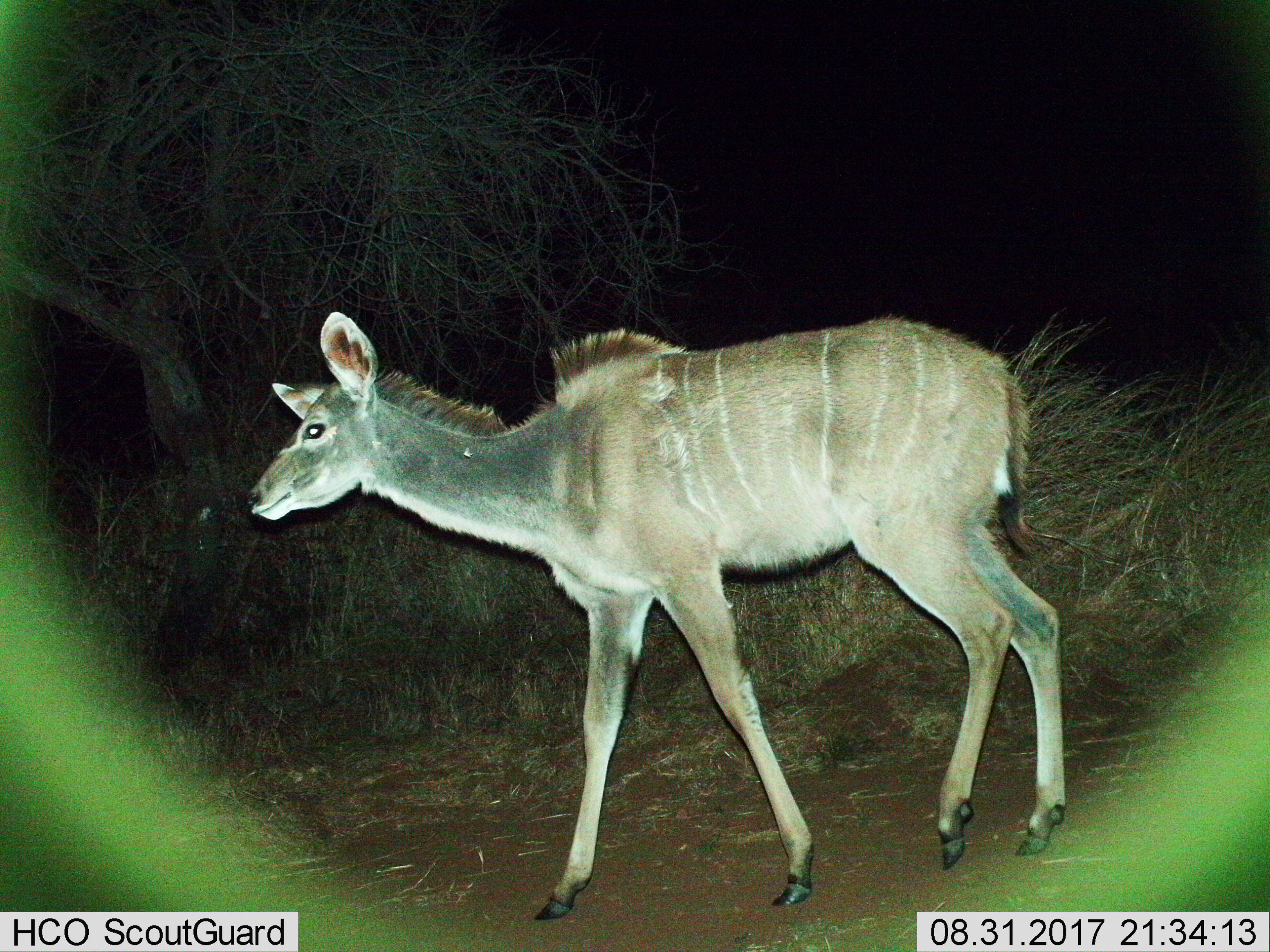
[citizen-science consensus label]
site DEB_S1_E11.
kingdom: Animalia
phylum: Chordata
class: Mammalia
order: Artiodactyla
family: Bovidae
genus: Tragelaphus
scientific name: Tragelaphus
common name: kudu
Kudu (Tragelaphus), count 1. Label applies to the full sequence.